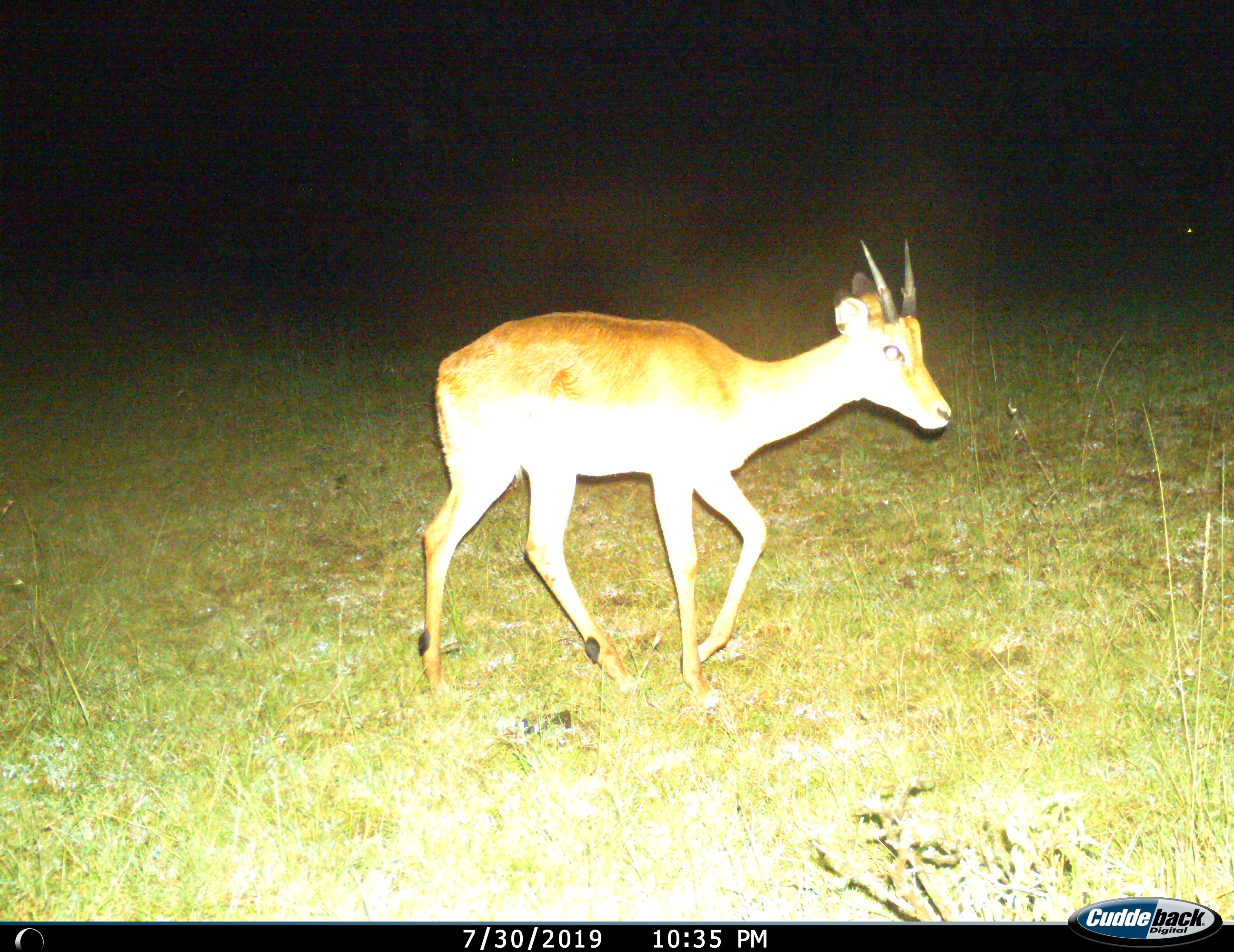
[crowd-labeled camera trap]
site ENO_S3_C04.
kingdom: Animalia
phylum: Chordata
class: Mammalia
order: Artiodactyla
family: Bovidae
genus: Aepyceros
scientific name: Aepyceros melampus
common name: impala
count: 1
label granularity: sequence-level